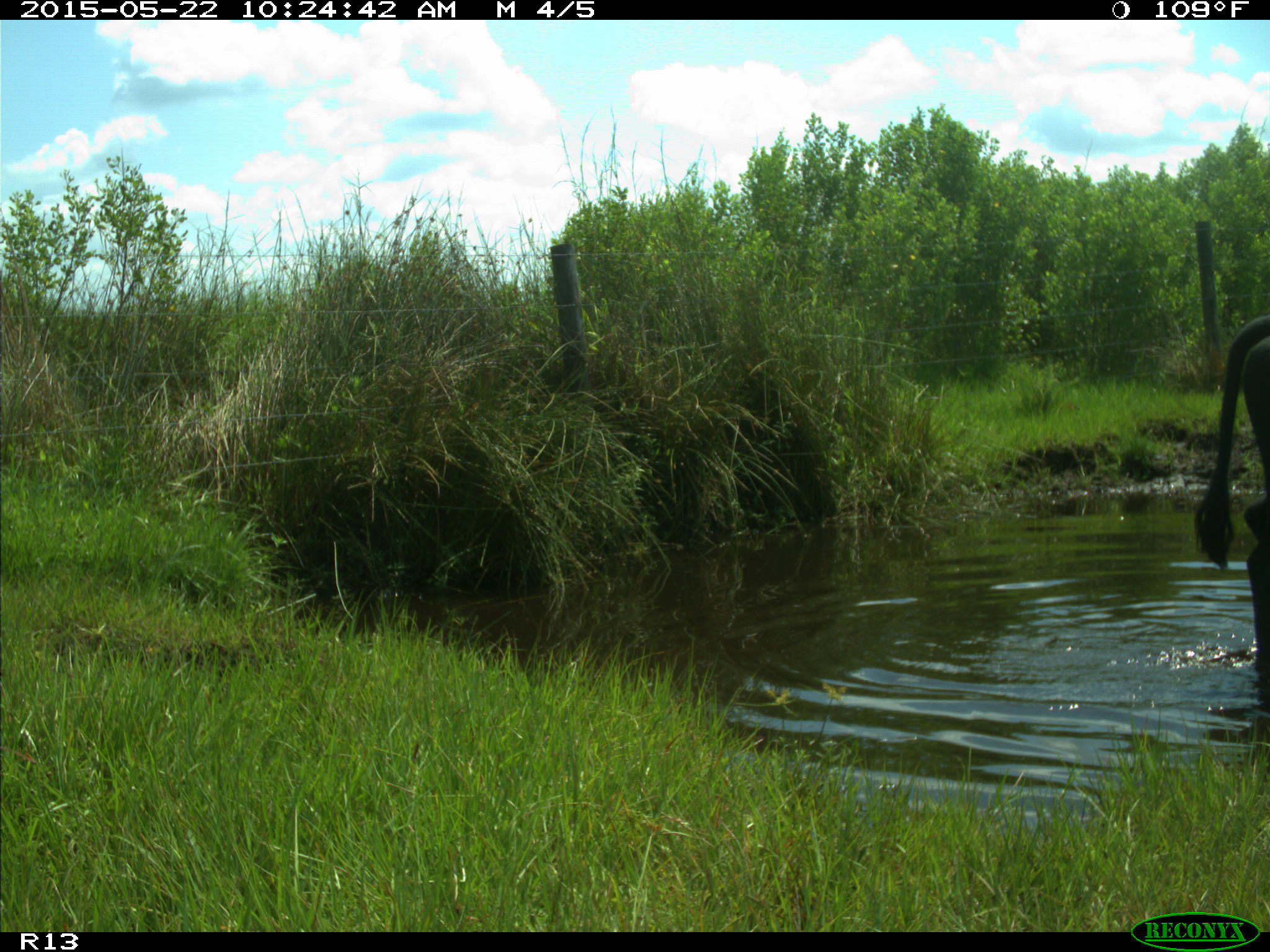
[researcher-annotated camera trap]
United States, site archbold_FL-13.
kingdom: Animalia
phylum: Chordata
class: Mammalia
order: Artiodactyla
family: Bovidae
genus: Bos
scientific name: Bos taurus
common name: domestic cow